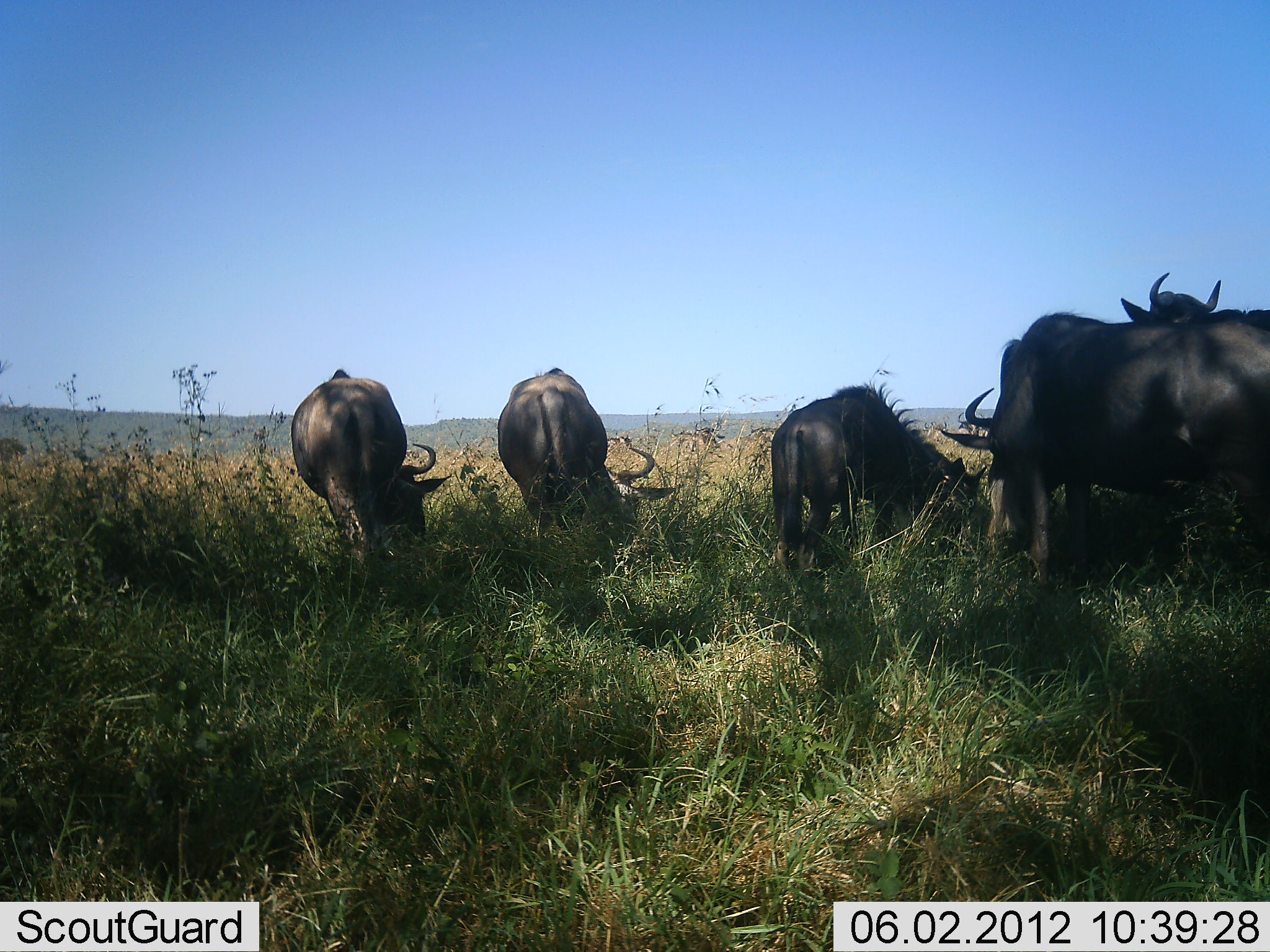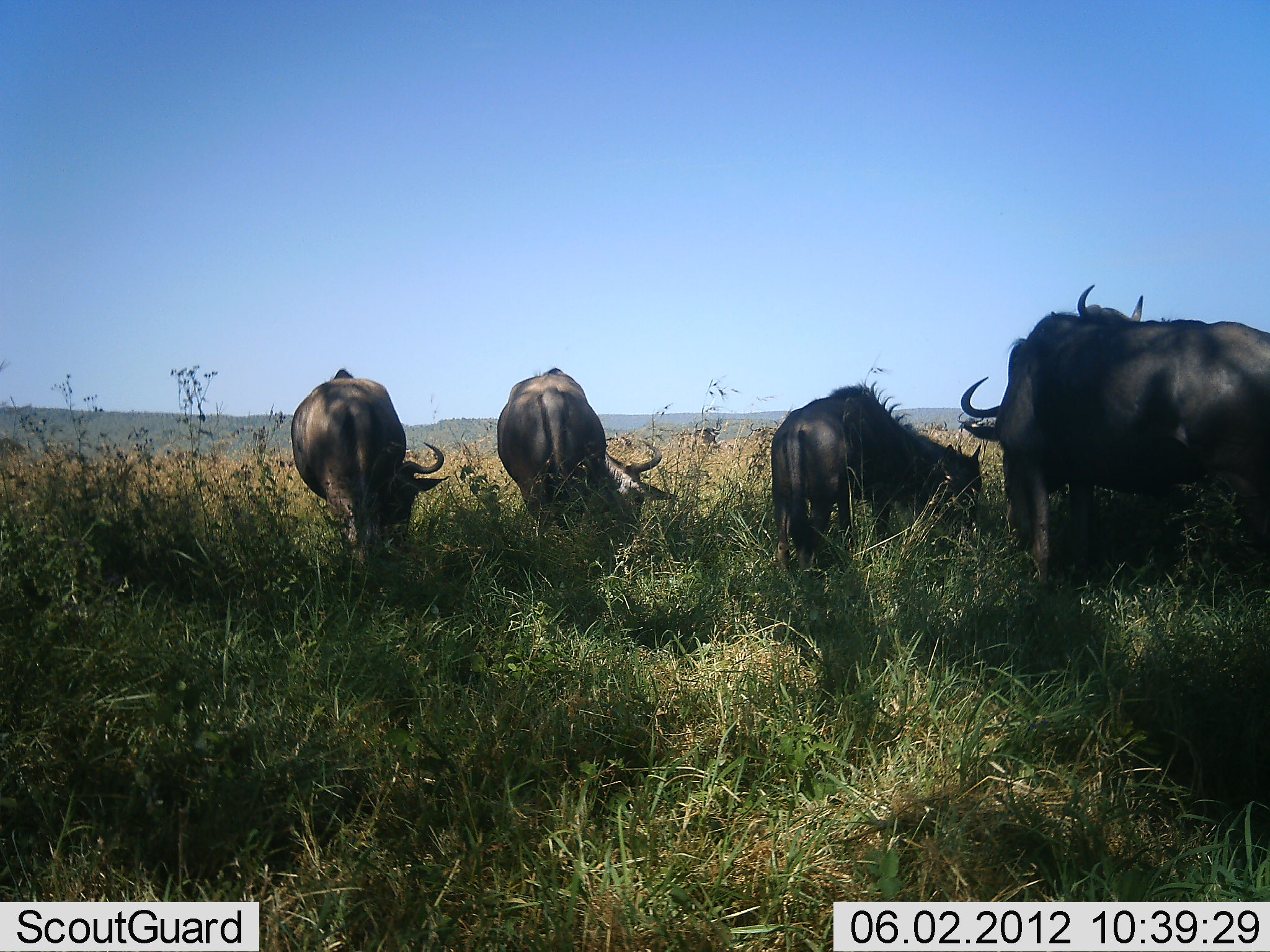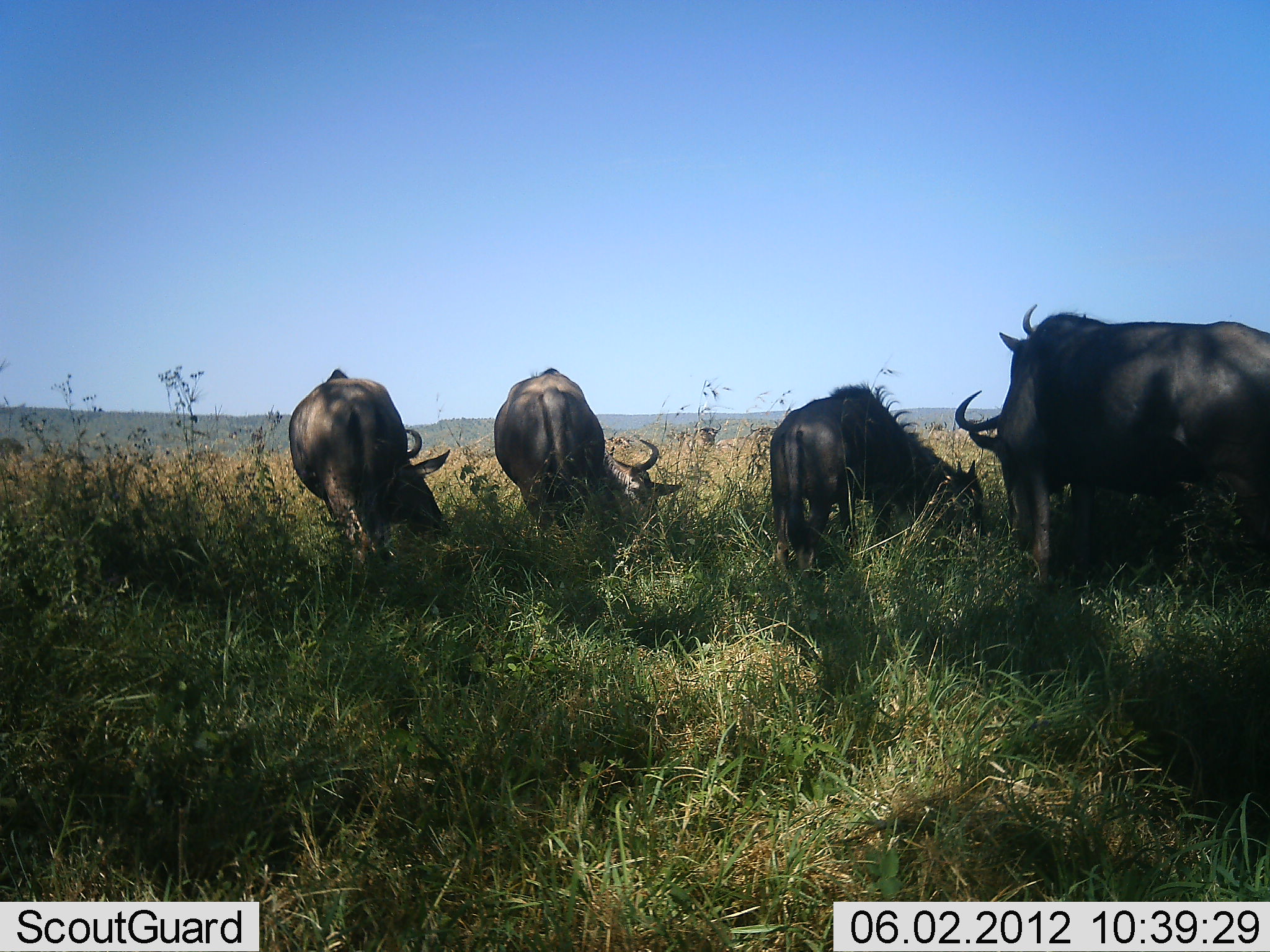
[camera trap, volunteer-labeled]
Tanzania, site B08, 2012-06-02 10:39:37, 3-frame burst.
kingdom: Animalia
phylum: Chordata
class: Mammalia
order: Artiodactyla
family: Bovidae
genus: Connochaetes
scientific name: Connochaetes taurinus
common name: blue wildebeest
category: wildebeest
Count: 5.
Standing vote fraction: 10%.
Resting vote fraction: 0%.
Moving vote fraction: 0%.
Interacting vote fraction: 10%.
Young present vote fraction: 20%.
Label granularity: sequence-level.